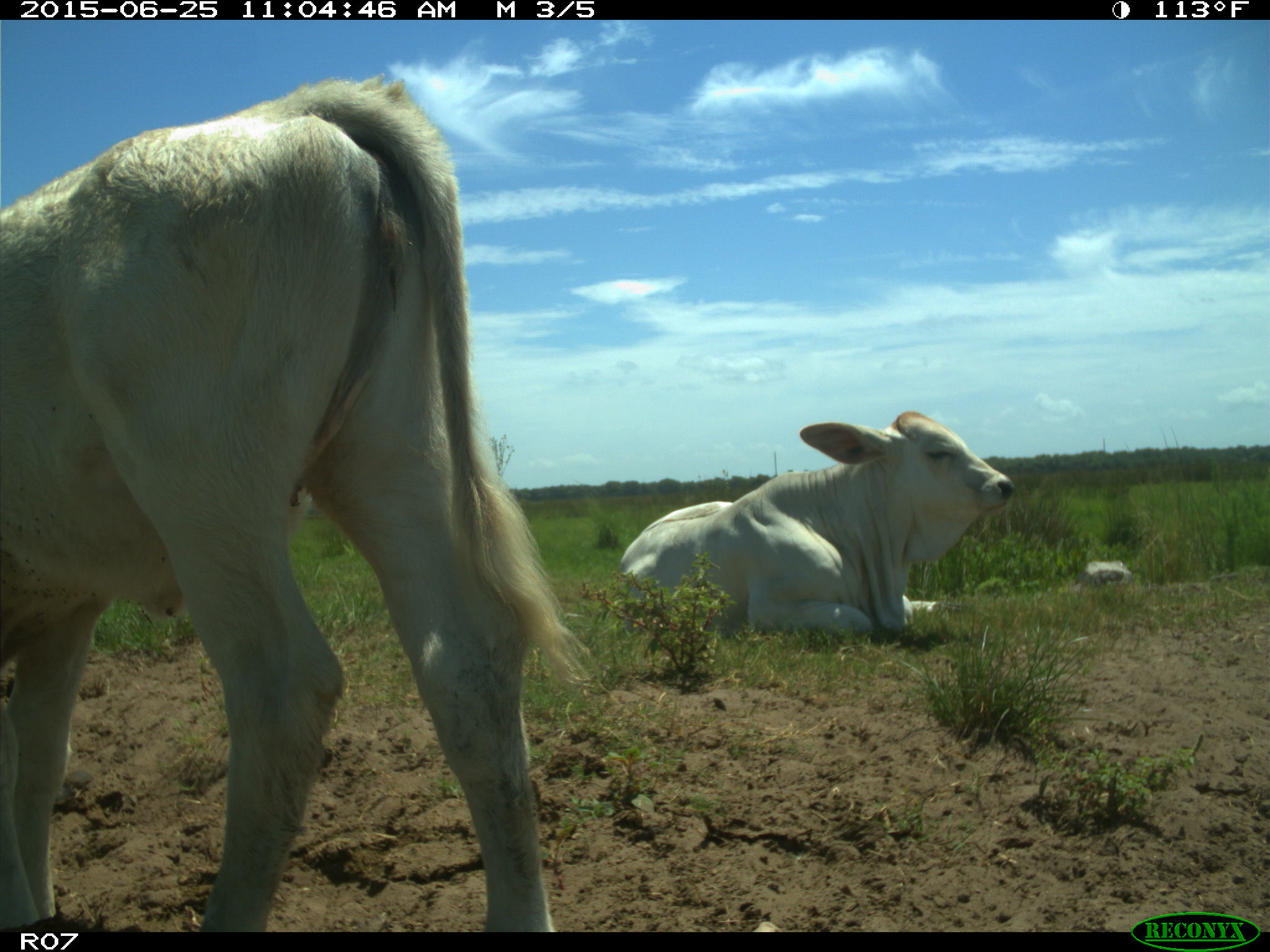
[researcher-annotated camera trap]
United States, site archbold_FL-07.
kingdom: Animalia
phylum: Chordata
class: Mammalia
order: Artiodactyla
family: Bovidae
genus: Bos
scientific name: Bos taurus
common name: domestic cow